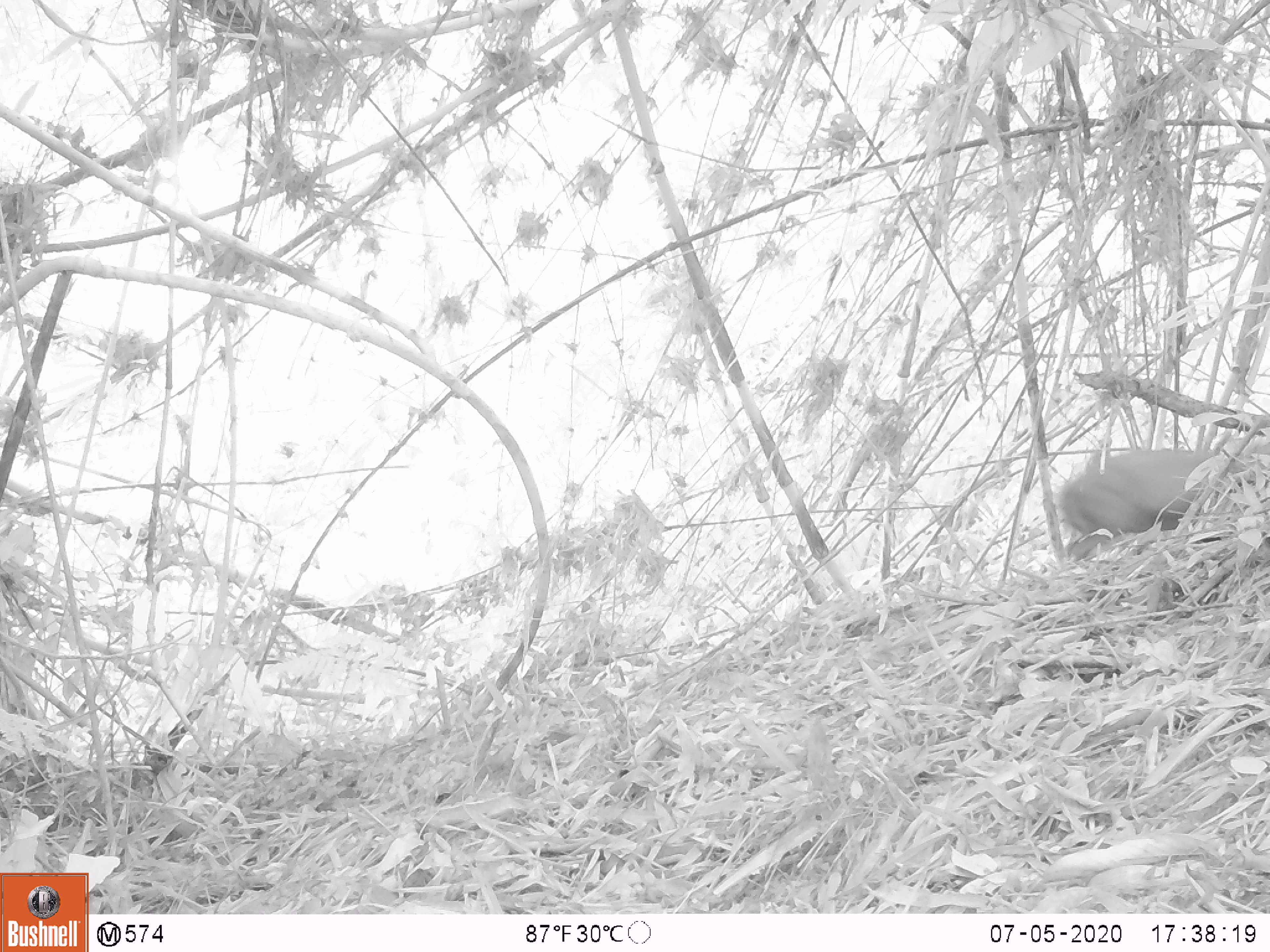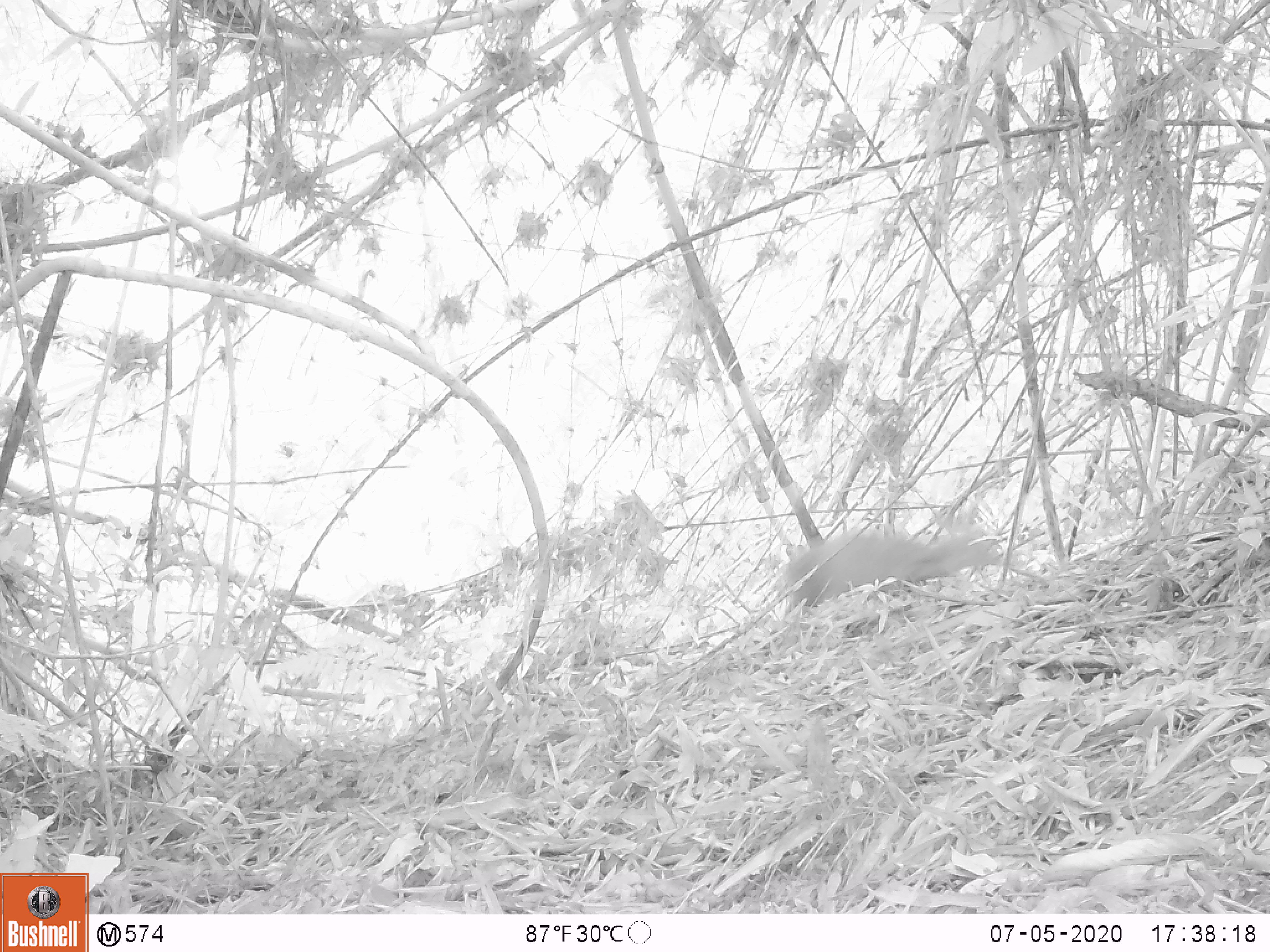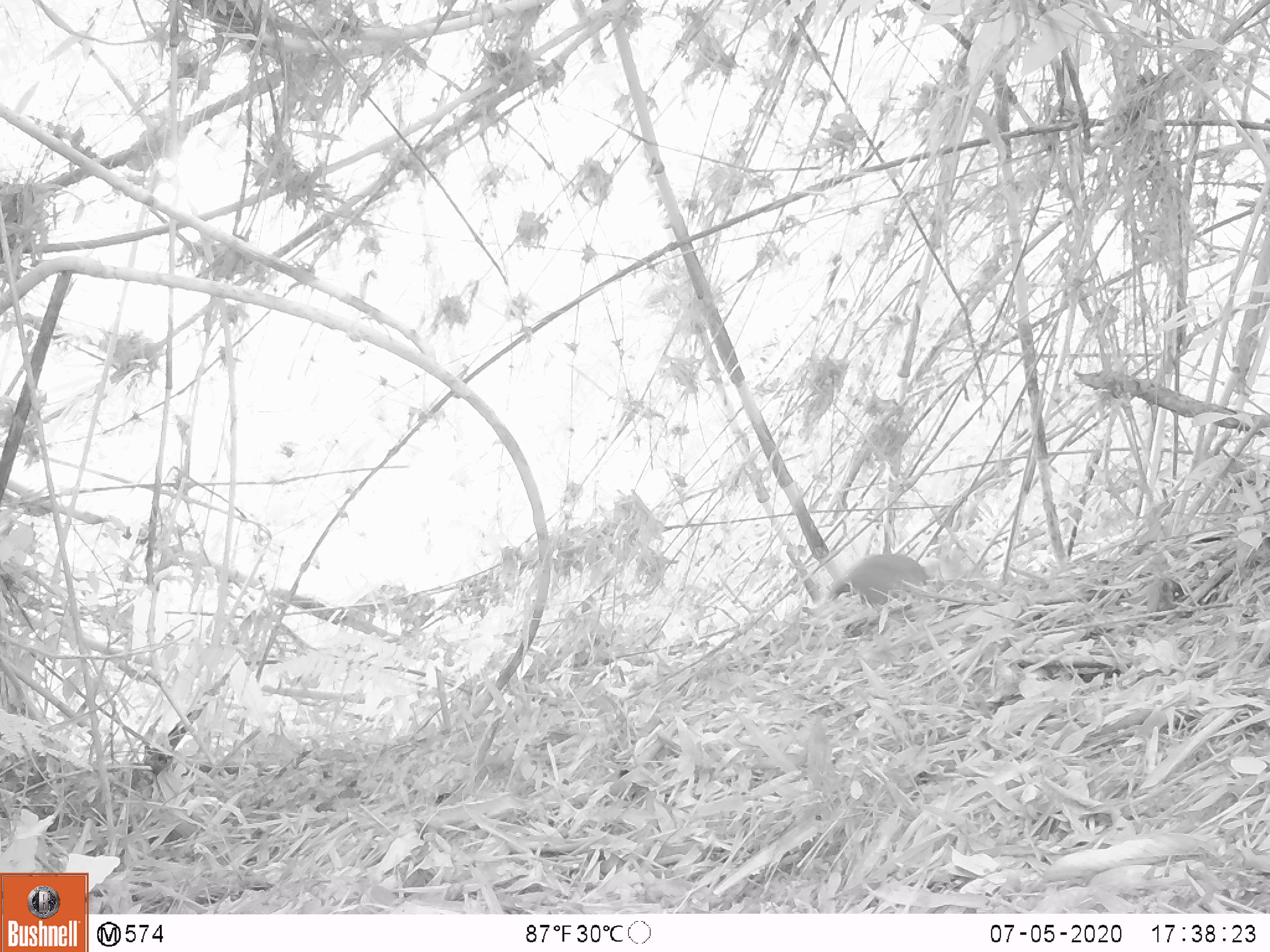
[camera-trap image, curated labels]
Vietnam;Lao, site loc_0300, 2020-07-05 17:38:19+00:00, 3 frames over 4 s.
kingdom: Animalia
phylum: Chordata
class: Mammalia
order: Artiodactyla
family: Cervidae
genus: Muntiacus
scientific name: Muntiacus rooseveltorum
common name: roosevelt's muntjac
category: roosevelts muntjac group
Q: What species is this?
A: Roosevelts muntjac group (roosevelt's muntjac) (Muntiacus rooseveltorum).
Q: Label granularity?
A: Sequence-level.